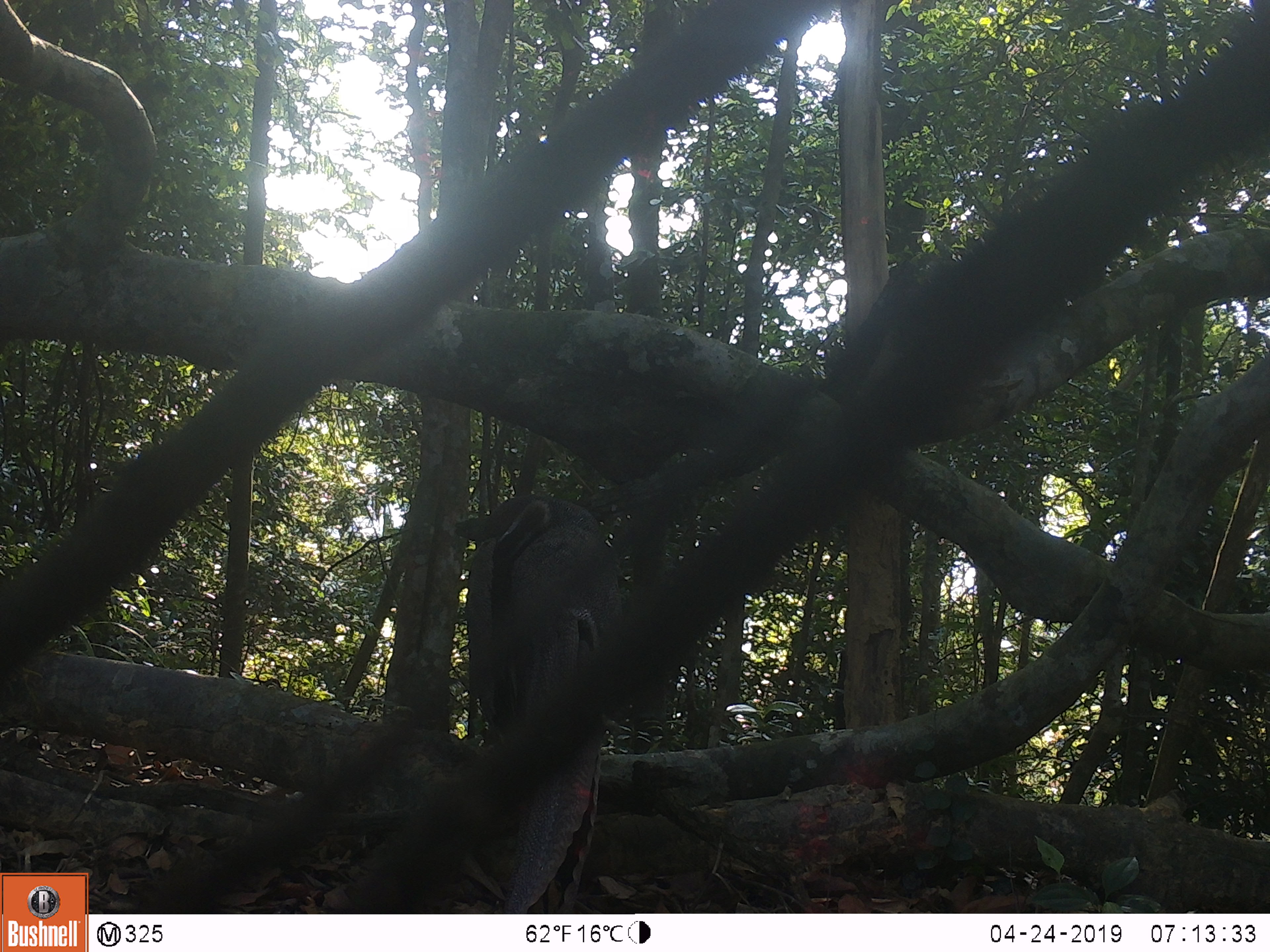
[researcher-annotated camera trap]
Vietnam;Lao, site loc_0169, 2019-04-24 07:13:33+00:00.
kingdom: Animalia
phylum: Chordata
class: Aves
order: Galliformes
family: Phasianidae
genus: Rheinardia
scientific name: Rheinardia ocellata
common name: crested argus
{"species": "crested argus (Rheinardia ocellata)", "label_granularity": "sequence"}